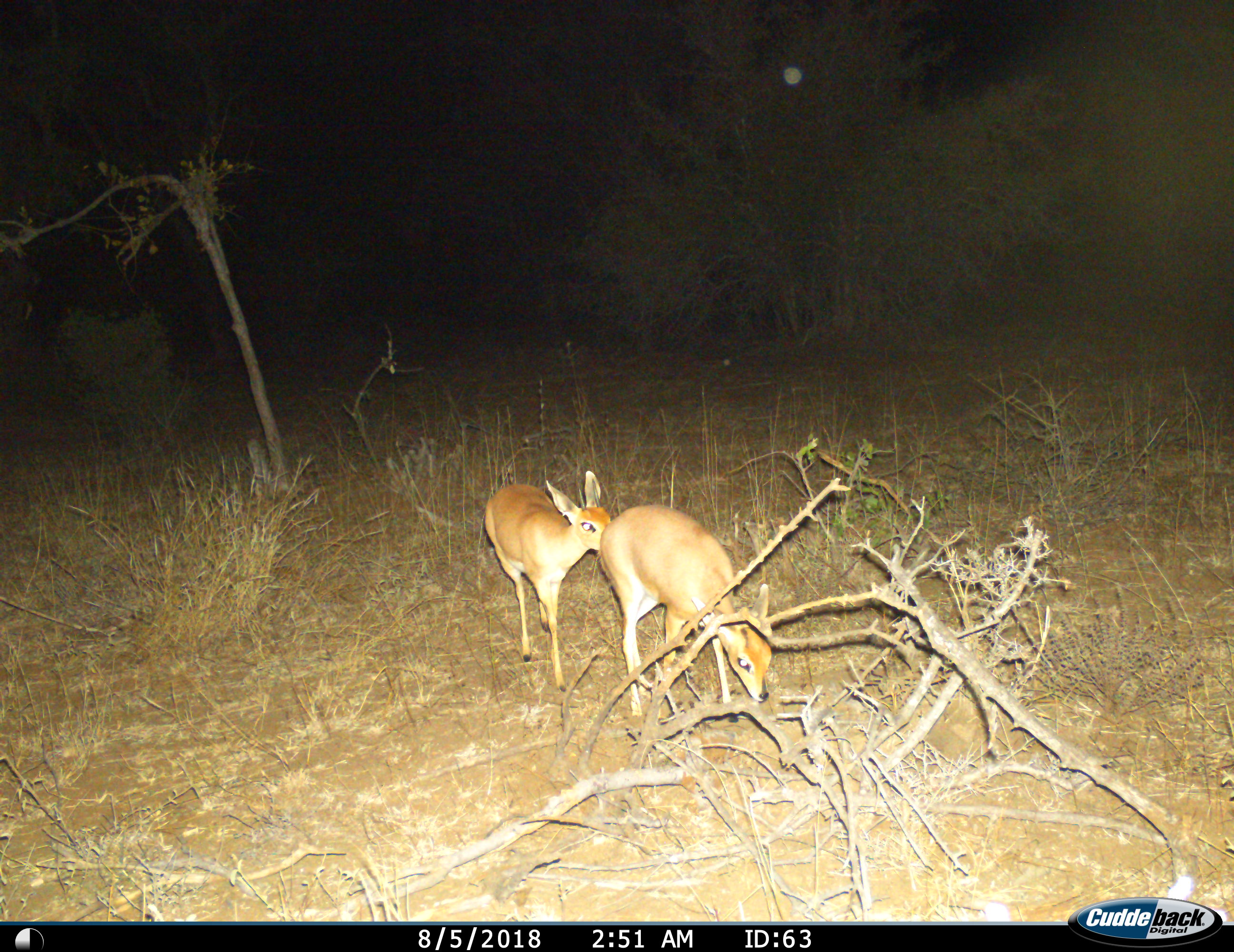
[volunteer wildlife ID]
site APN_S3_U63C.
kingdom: Animalia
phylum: Chordata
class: Mammalia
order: Artiodactyla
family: Bovidae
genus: Raphicerus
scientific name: Raphicerus campestris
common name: steenbok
Steenbok (Raphicerus campestris), count 2. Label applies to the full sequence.